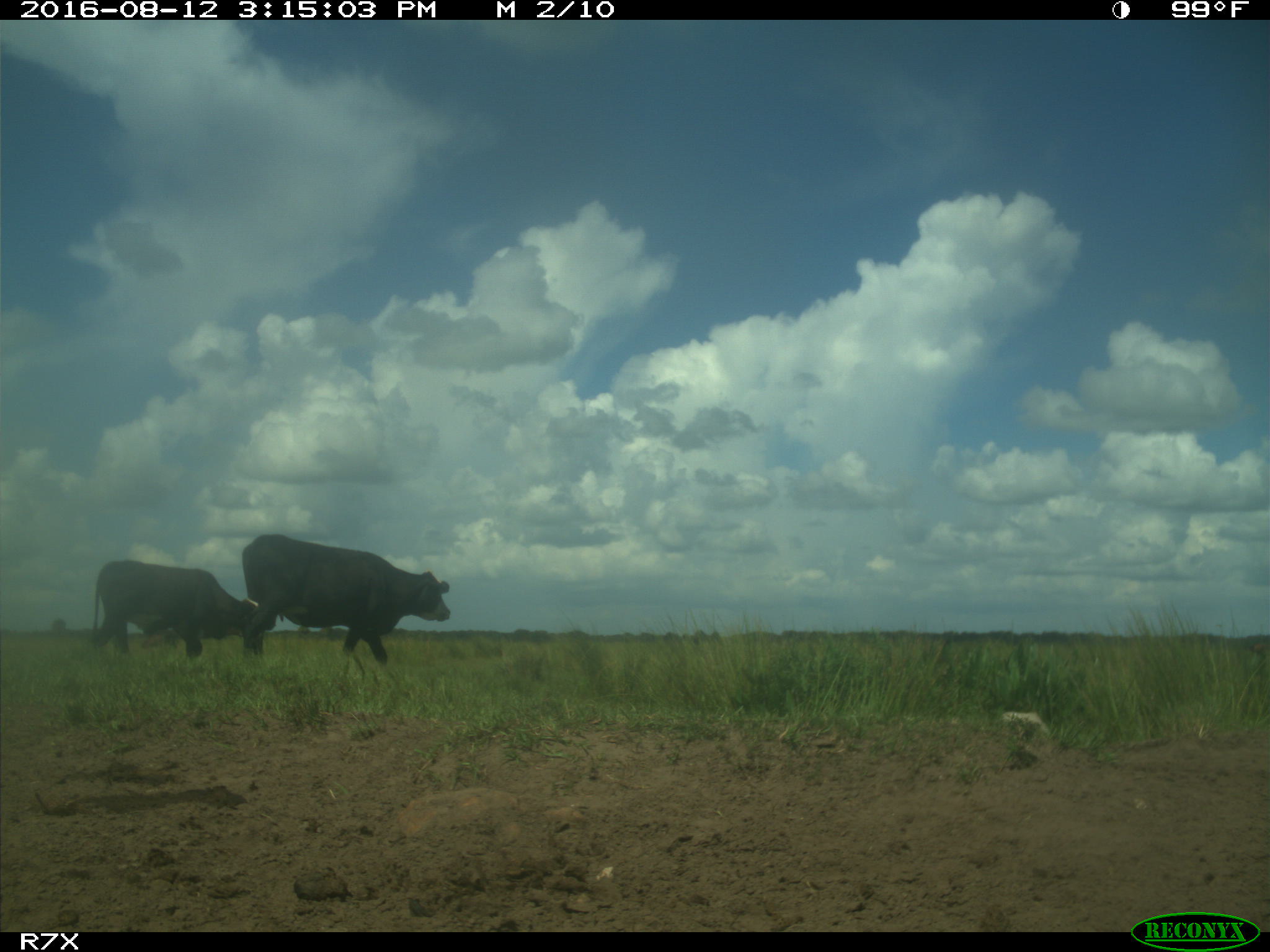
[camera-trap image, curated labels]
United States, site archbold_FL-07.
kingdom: Animalia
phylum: Chordata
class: Mammalia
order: Artiodactyla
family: Bovidae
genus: Bos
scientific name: Bos taurus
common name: domestic cow